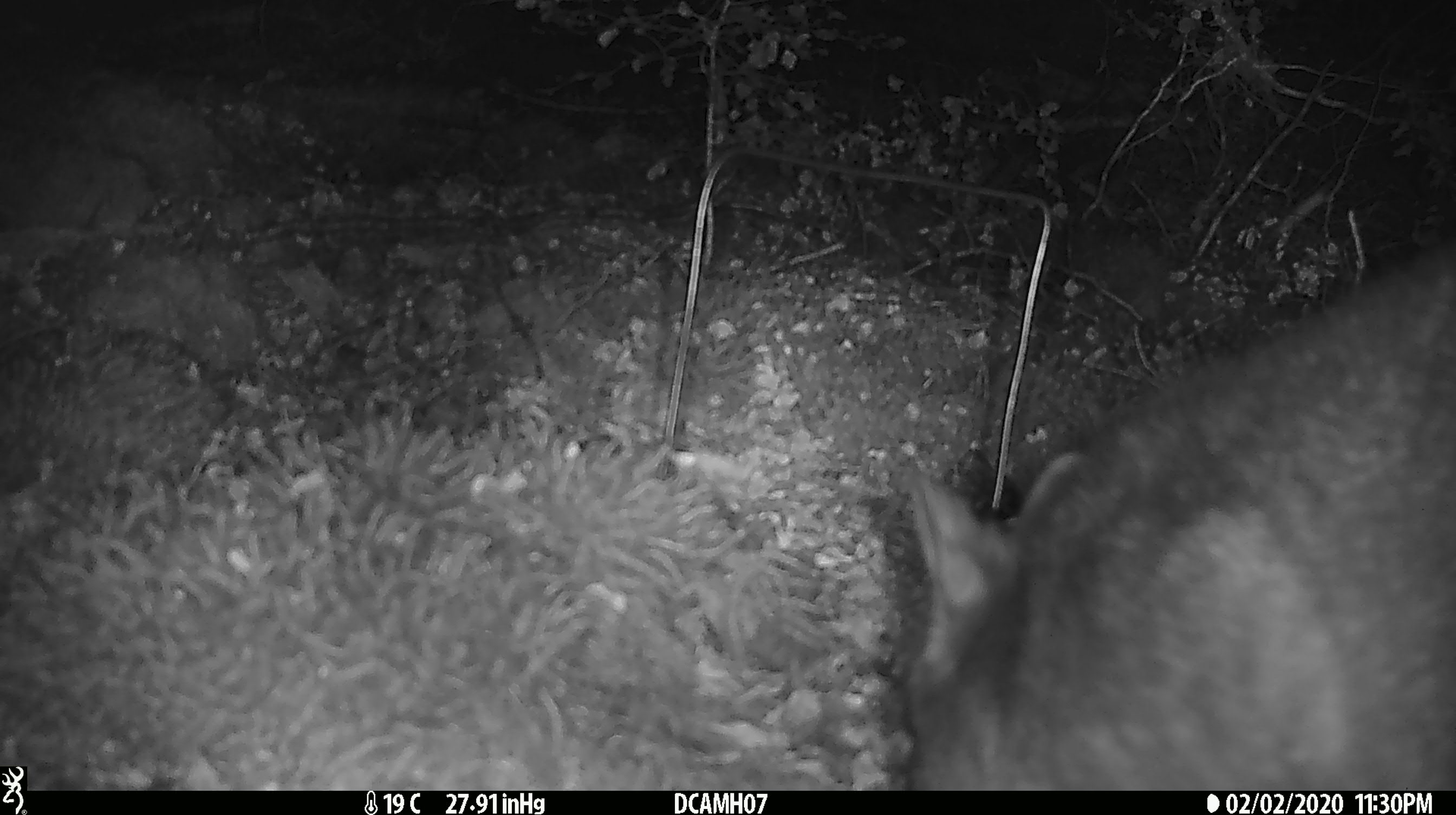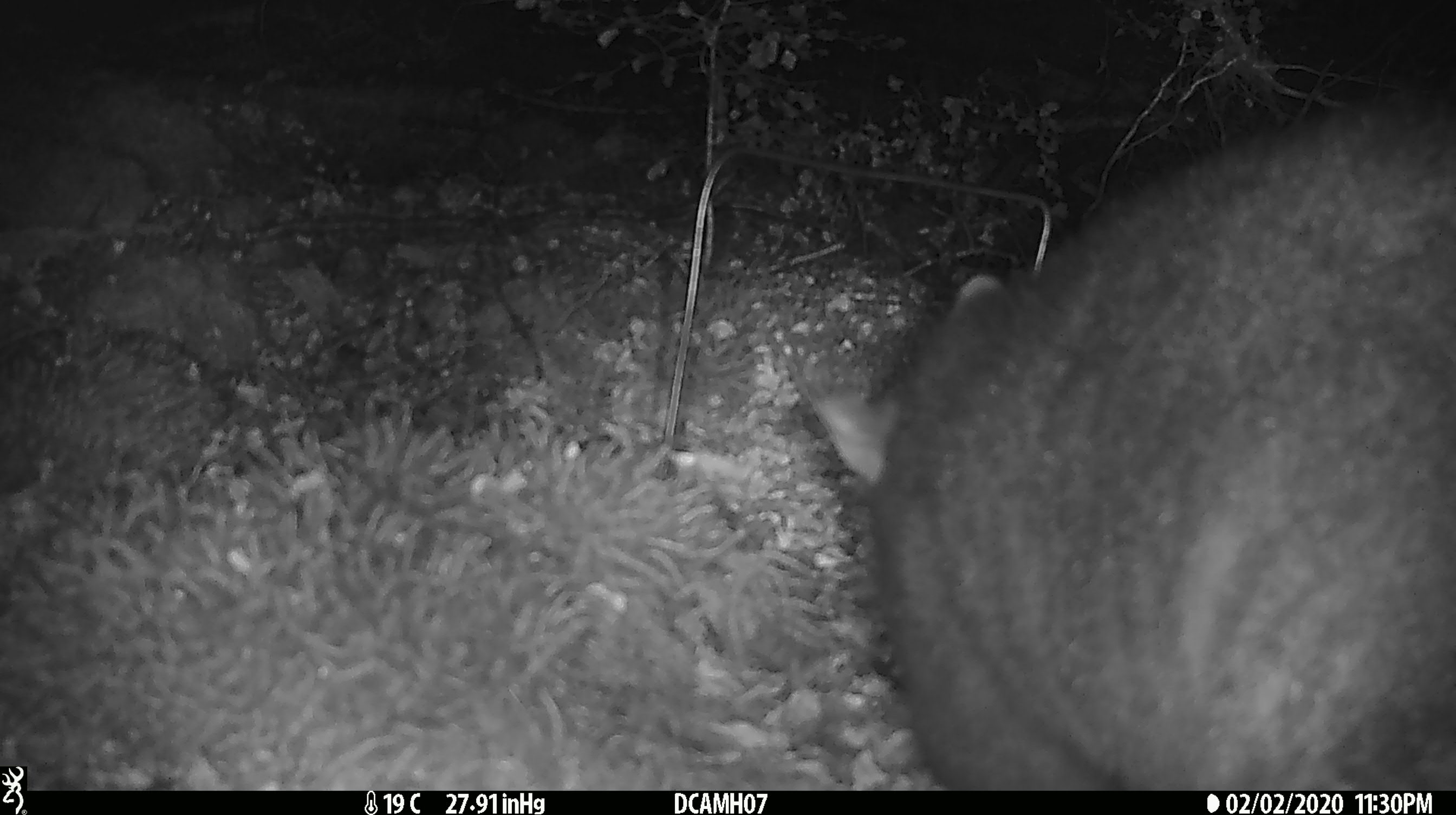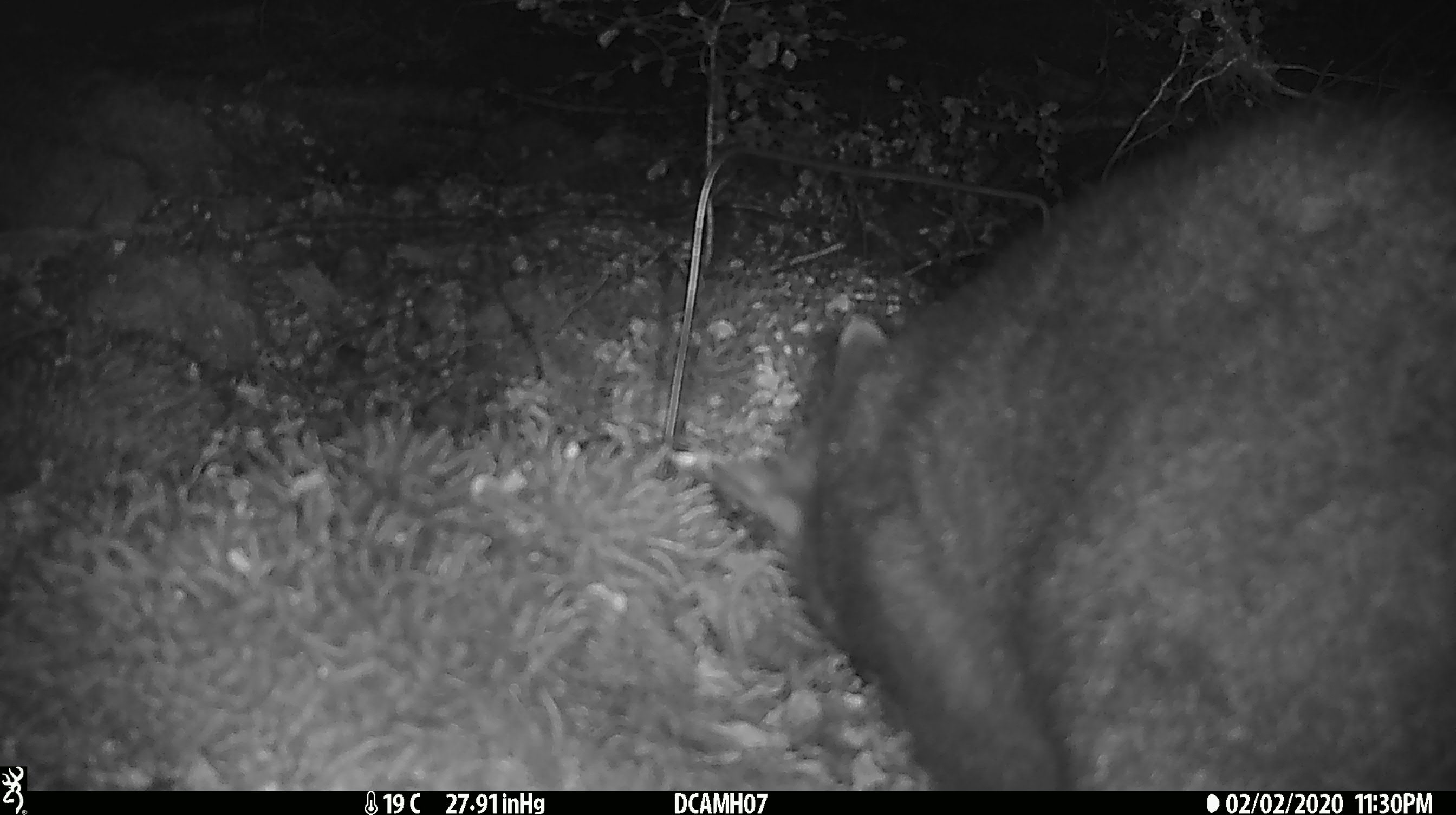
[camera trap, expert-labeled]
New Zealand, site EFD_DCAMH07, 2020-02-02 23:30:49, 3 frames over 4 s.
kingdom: Animalia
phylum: Chordata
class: Mammalia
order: Diprotodontia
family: Phalangeridae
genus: Trichosurus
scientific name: Trichosurus vulpecula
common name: common brushtail possum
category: possum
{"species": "possum (common brushtail possum) (Trichosurus vulpecula)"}